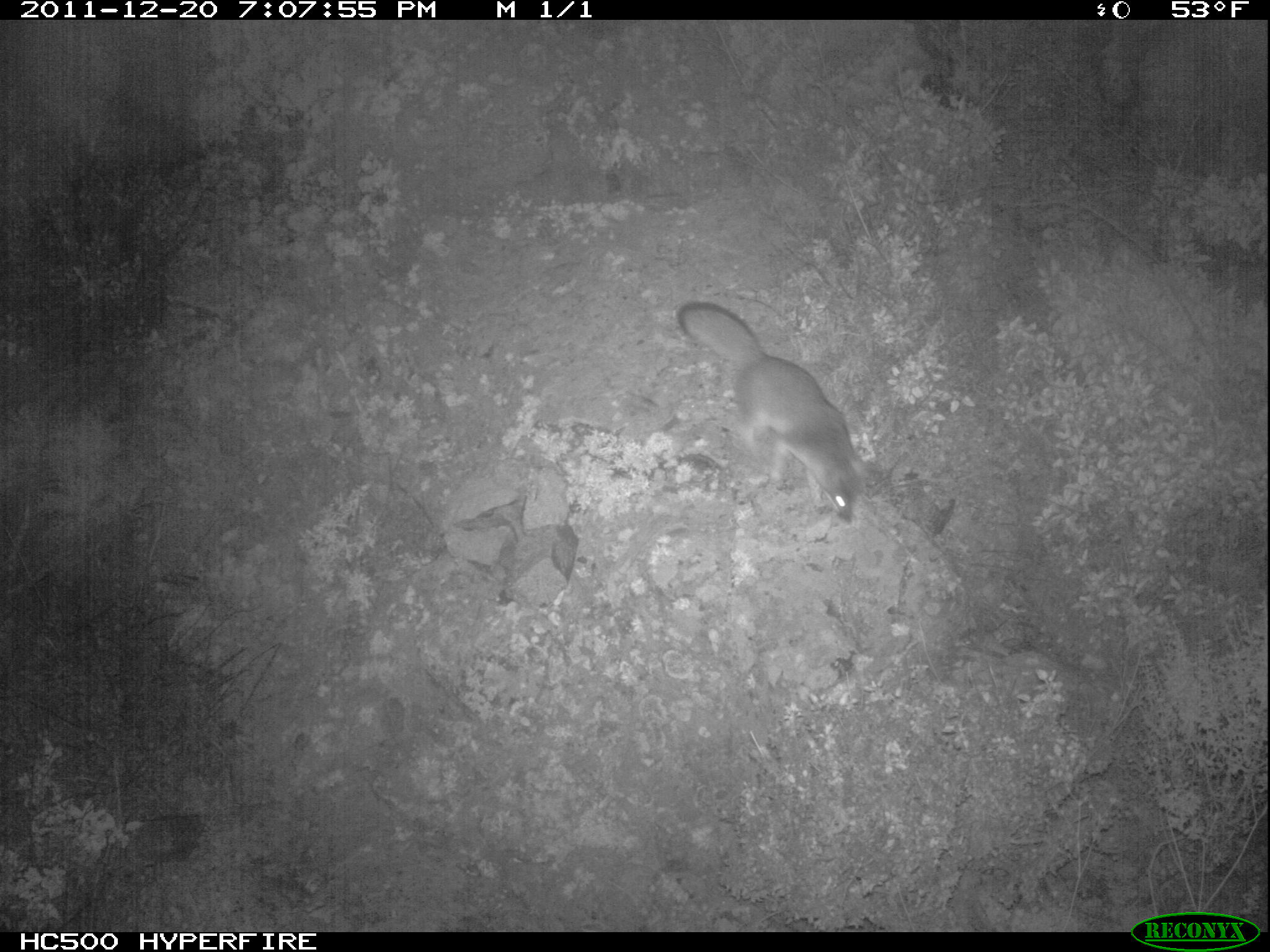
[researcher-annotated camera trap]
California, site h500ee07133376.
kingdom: Animalia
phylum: Chordata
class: Mammalia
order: Carnivora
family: Canidae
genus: Urocyon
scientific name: Urocyon littoralis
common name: island fox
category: fox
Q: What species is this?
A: Fox (island fox) (Urocyon littoralis).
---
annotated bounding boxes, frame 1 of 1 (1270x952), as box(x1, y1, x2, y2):
fox: box(677, 302, 868, 523)